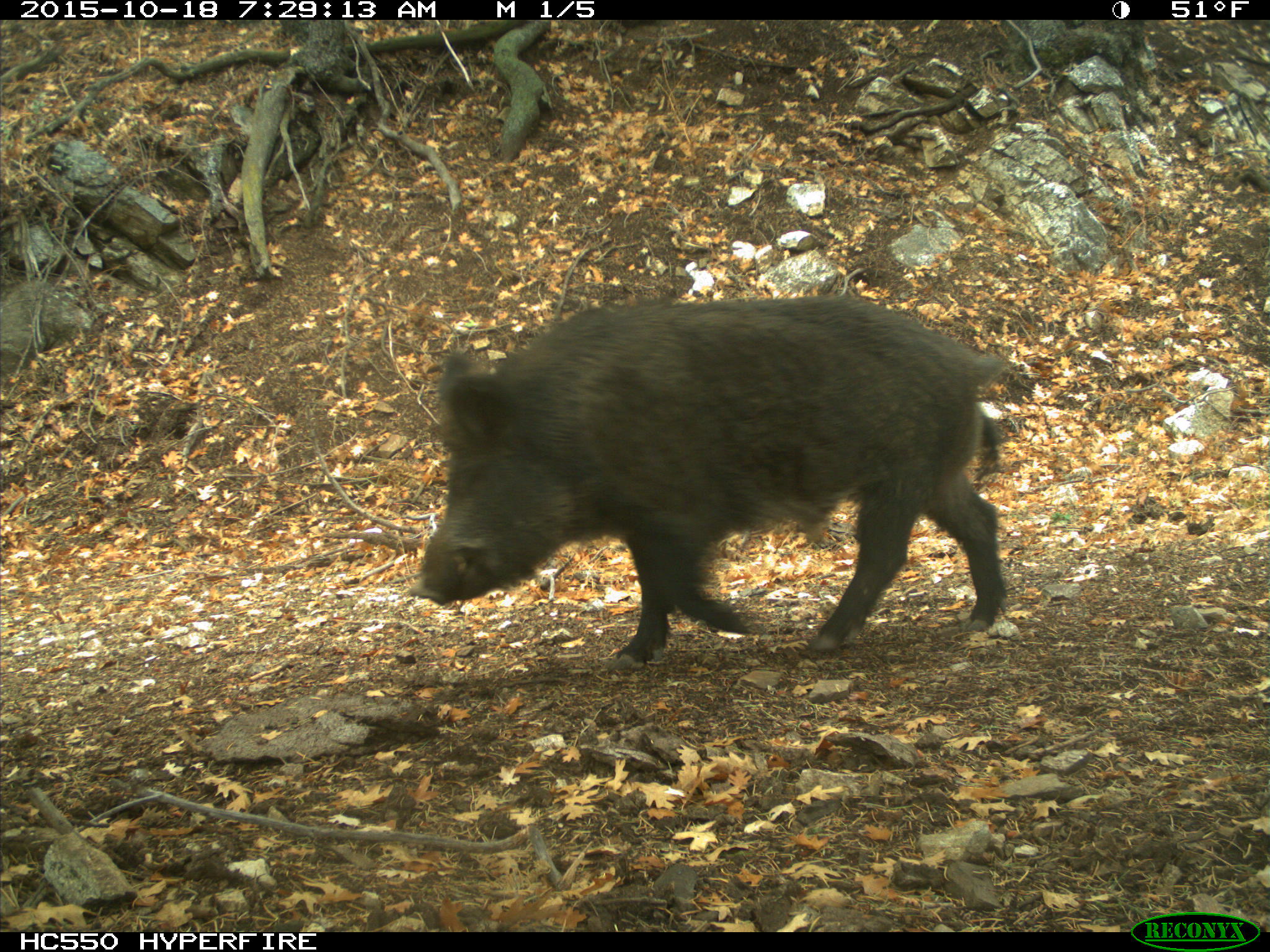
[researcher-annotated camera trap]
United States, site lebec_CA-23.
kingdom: Animalia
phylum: Chordata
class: Mammalia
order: Artiodactyla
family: Suidae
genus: Sus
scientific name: Sus scrofa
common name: wild boar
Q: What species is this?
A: Sus scrofa (wild boar).